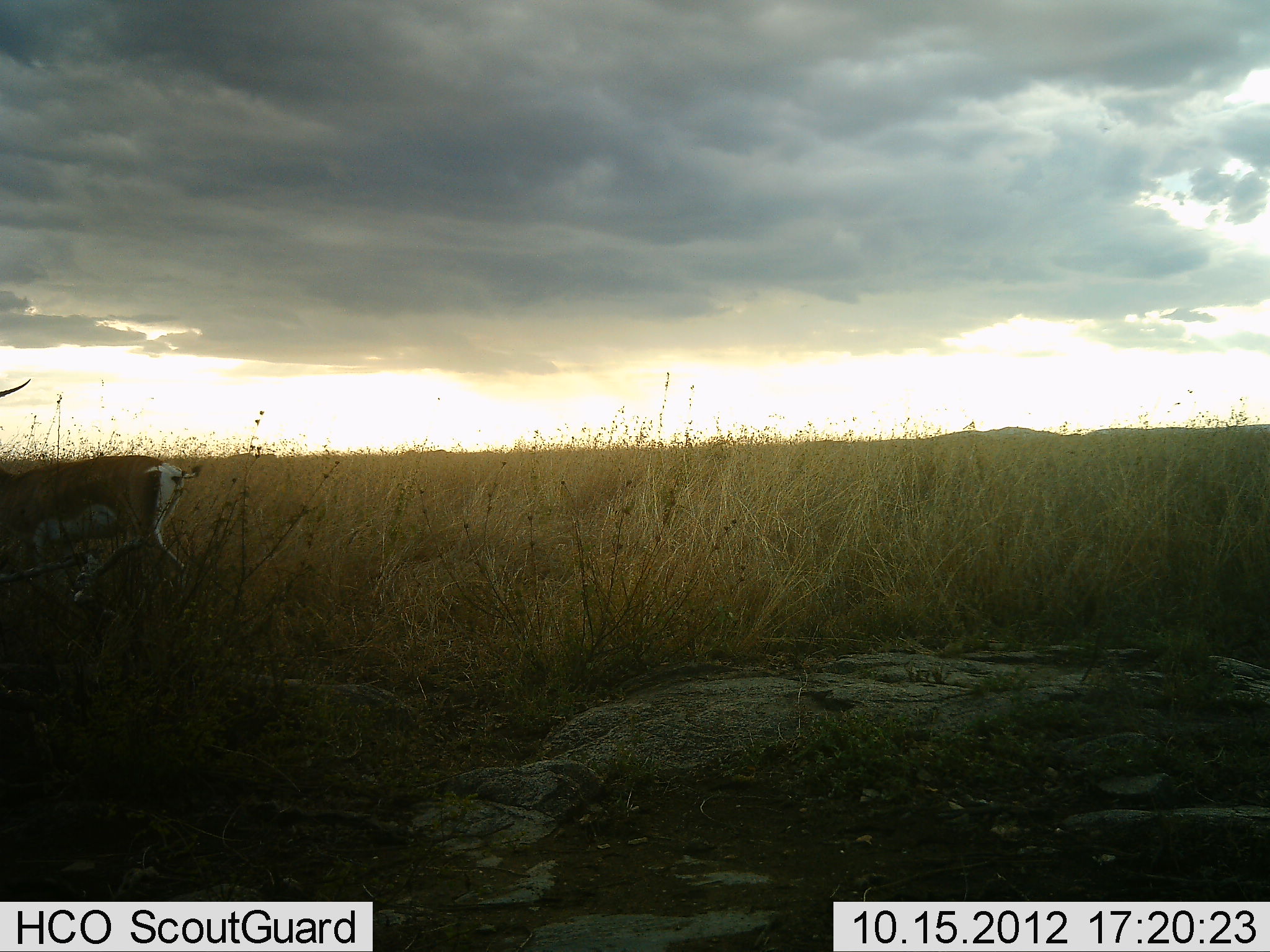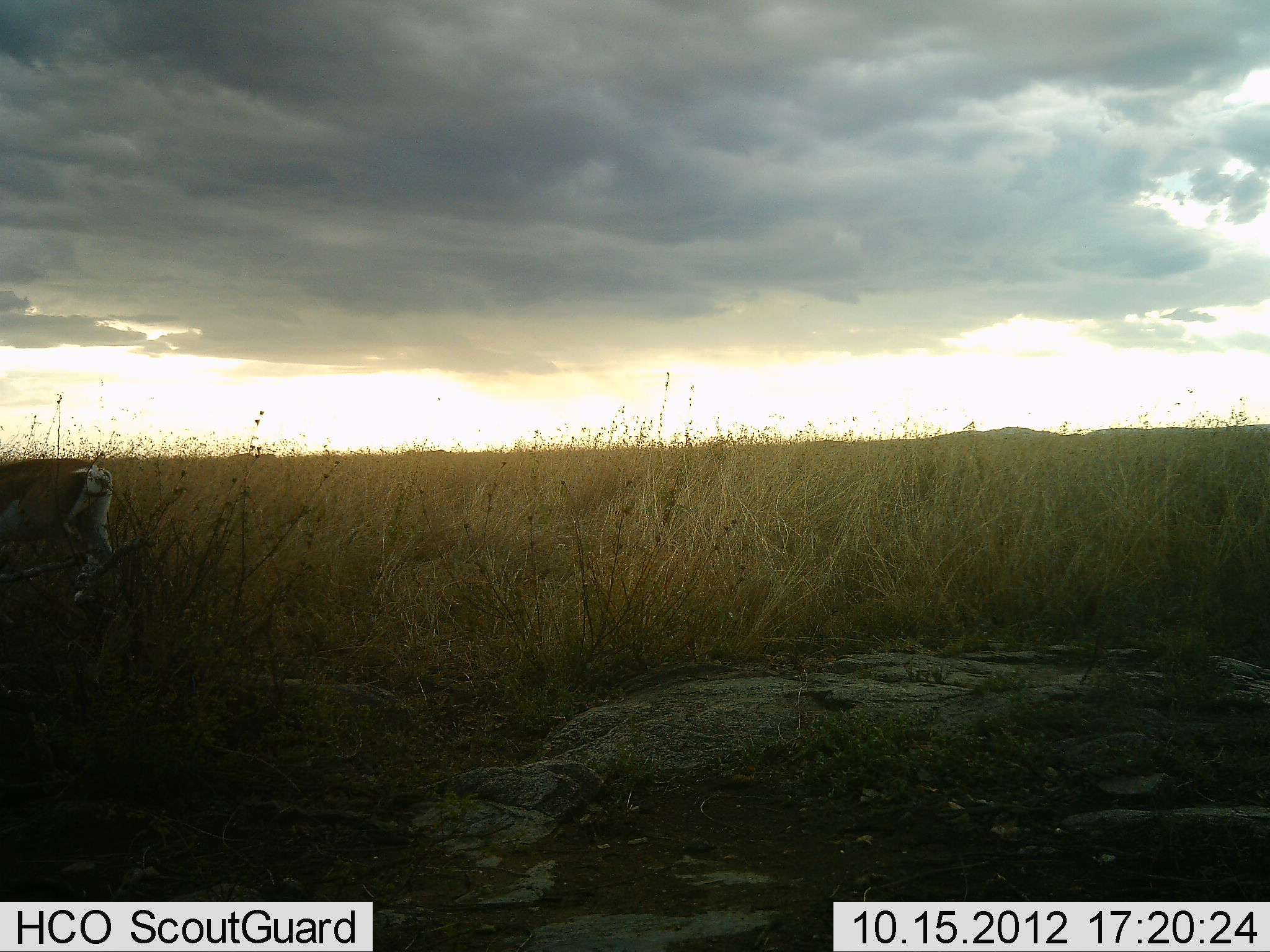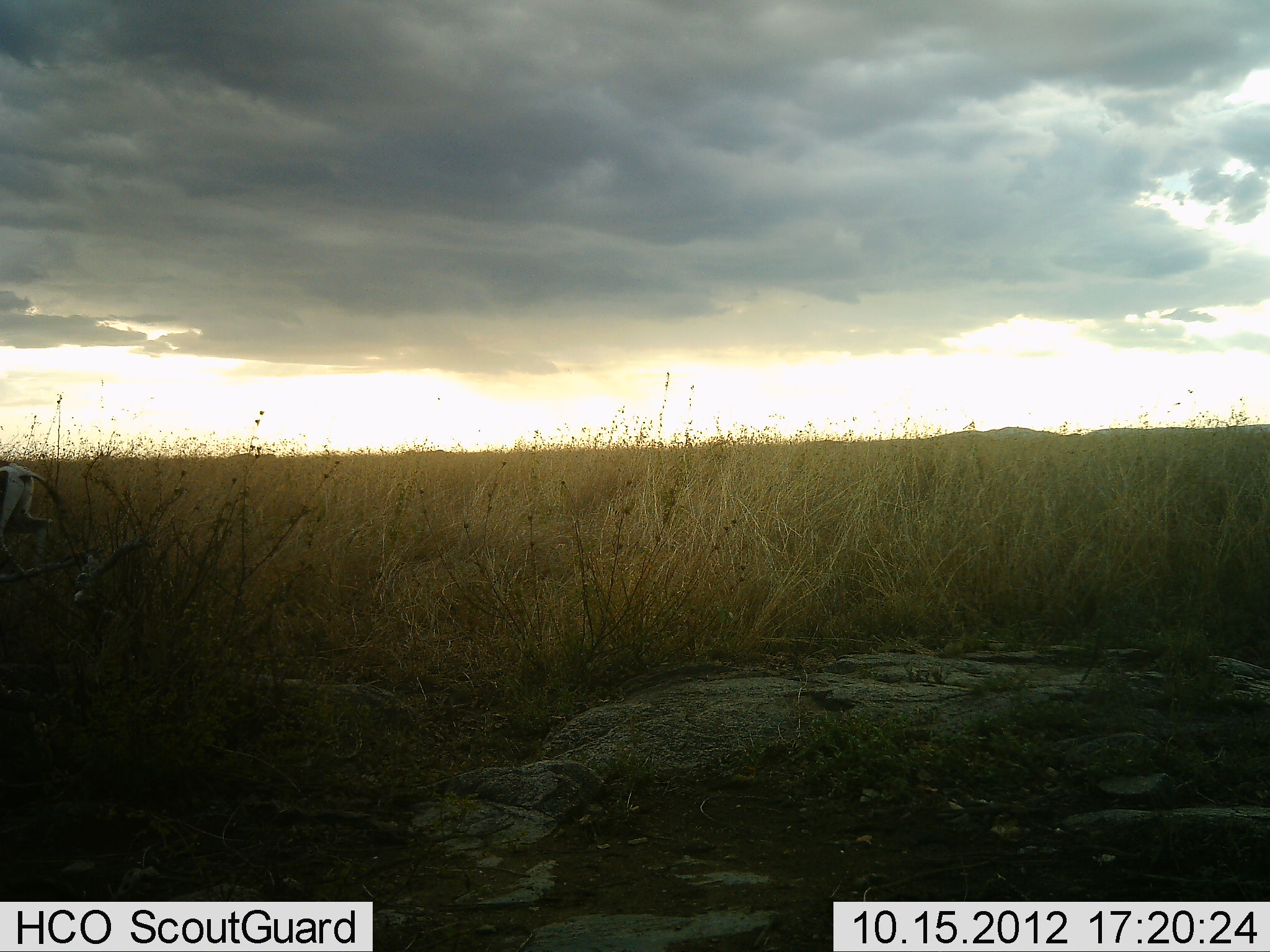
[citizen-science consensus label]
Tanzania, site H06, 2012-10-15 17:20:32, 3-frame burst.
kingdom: Animalia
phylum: Chordata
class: Mammalia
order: Artiodactyla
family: Bovidae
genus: Nanger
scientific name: Nanger granti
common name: grant's gazelle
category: gazellegrants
Gazellegrants (grant's gazelle) (Nanger granti), count 1. Behavior (volunteer vote fractions): standing 10%, resting 0%, moving 90%, interacting 0%. Young present (vote fraction): 0%. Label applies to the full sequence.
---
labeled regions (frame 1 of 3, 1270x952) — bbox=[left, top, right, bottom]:
animal: bbox=[0, 379, 203, 620]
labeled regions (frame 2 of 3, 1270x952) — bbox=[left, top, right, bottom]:
animal: bbox=[0, 459, 126, 621]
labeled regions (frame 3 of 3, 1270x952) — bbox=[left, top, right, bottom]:
animal: bbox=[0, 457, 87, 601]